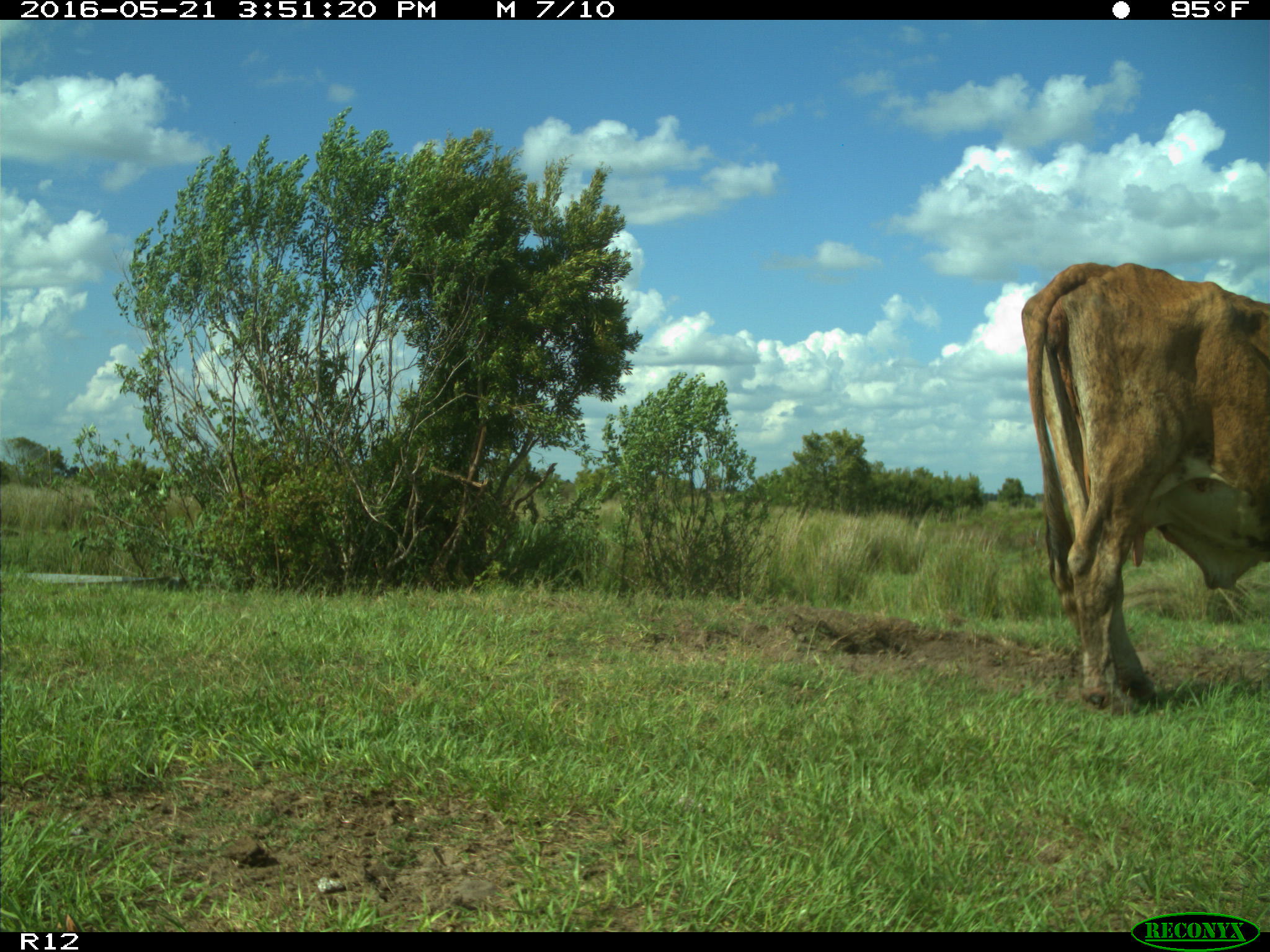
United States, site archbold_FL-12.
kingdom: Animalia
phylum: Chordata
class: Mammalia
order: Artiodactyla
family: Bovidae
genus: Bos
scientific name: Bos taurus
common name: domestic cow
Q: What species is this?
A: Bos taurus (domestic cow).